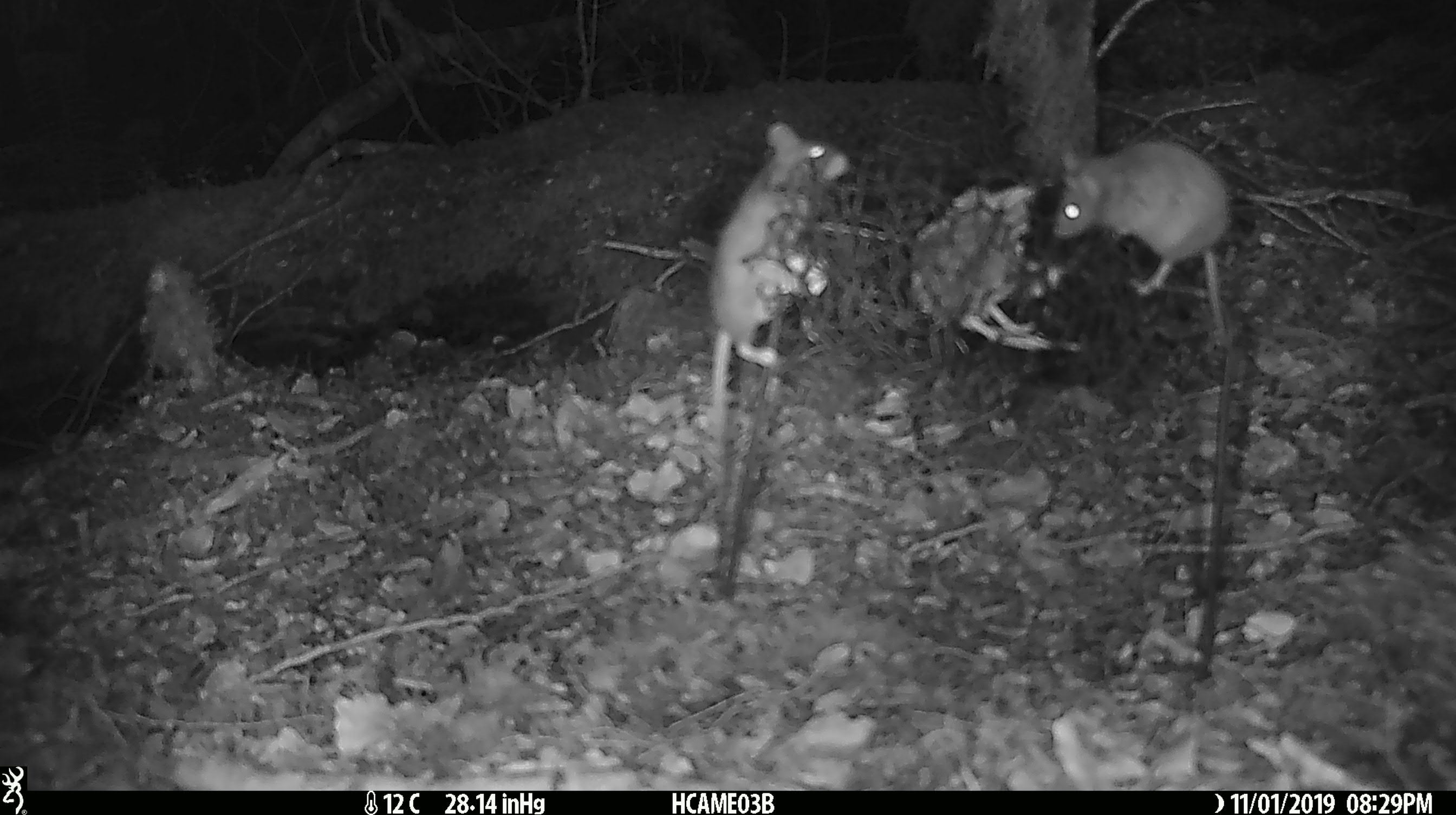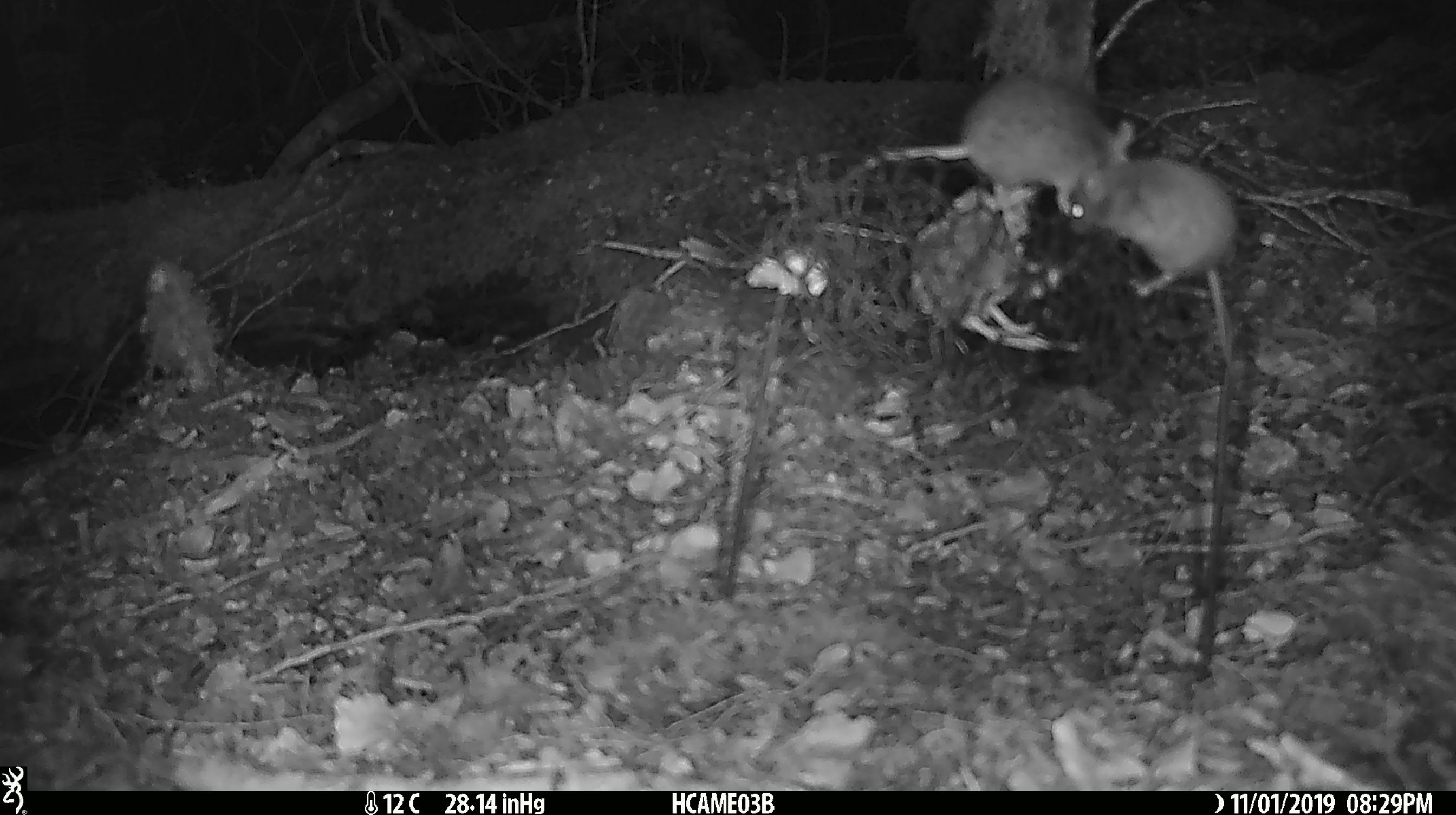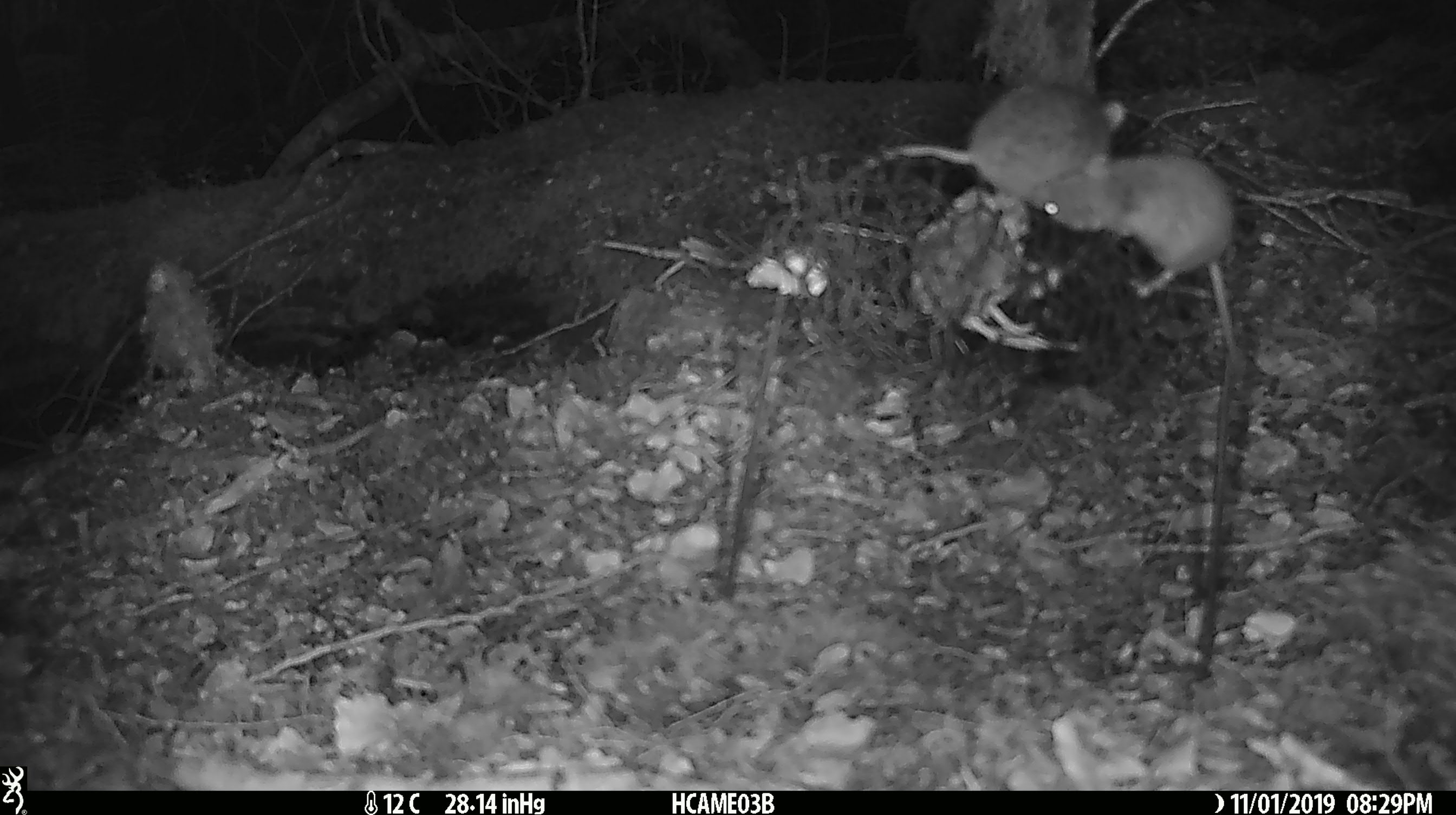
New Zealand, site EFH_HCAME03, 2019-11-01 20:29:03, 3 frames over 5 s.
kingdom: Animalia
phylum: Chordata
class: Mammalia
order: Rodentia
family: Muridae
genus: Mus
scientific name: Mus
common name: mouse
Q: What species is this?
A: Mouse (Mus).